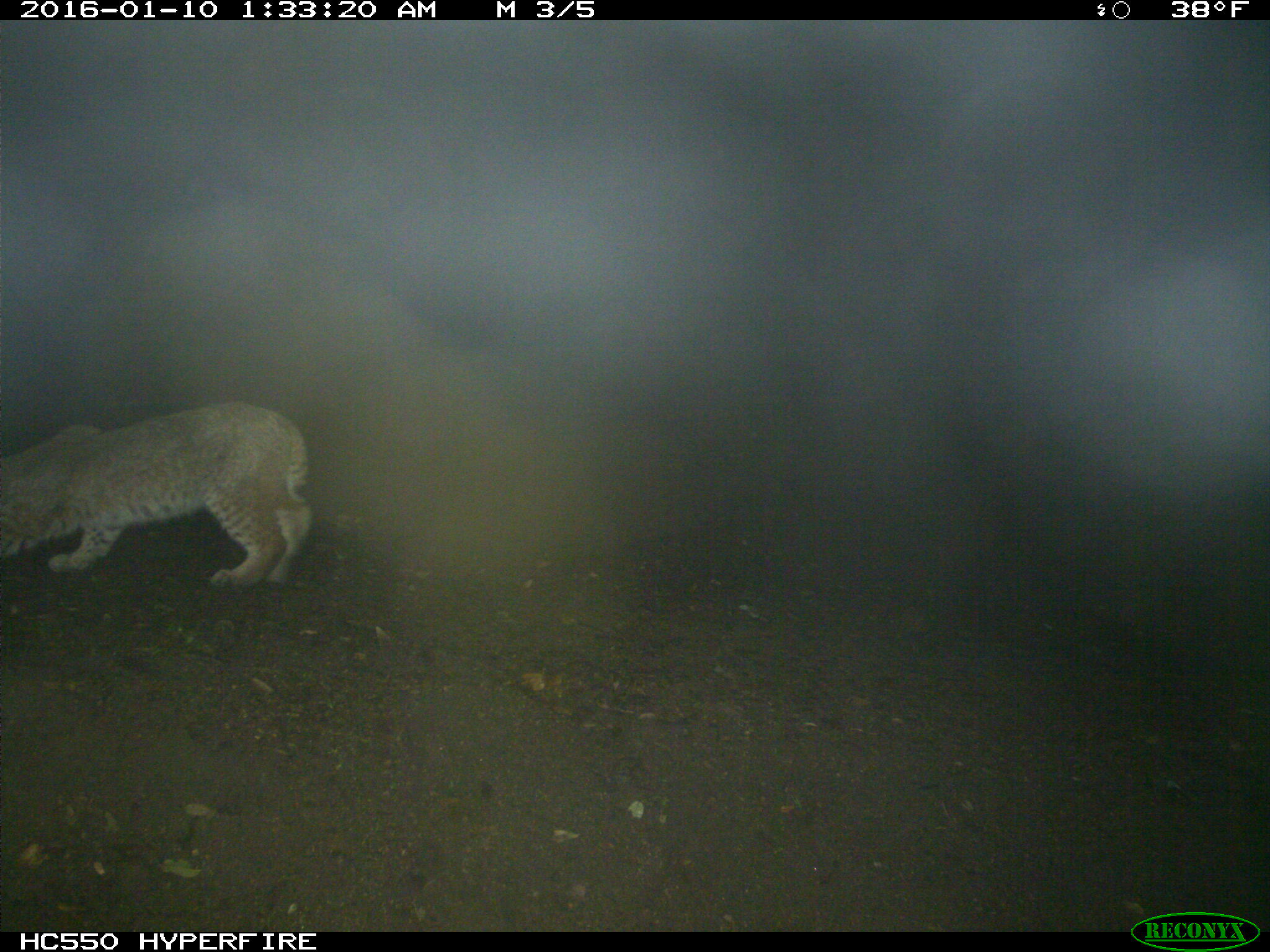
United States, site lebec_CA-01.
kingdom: Animalia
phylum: Chordata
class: Mammalia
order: Carnivora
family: Felidae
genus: Lynx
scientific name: Lynx rufus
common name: bobcat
Lynx rufus (bobcat).